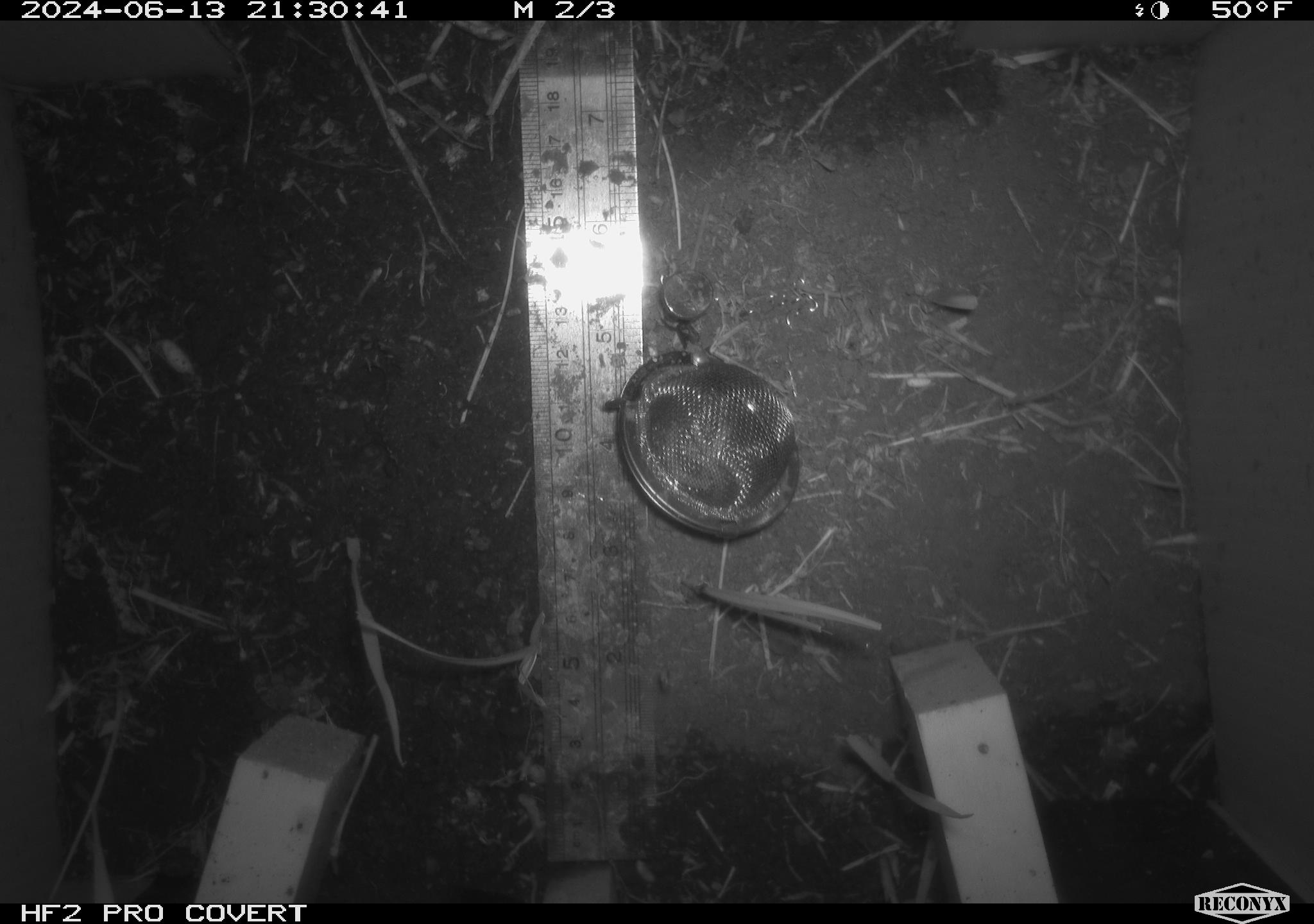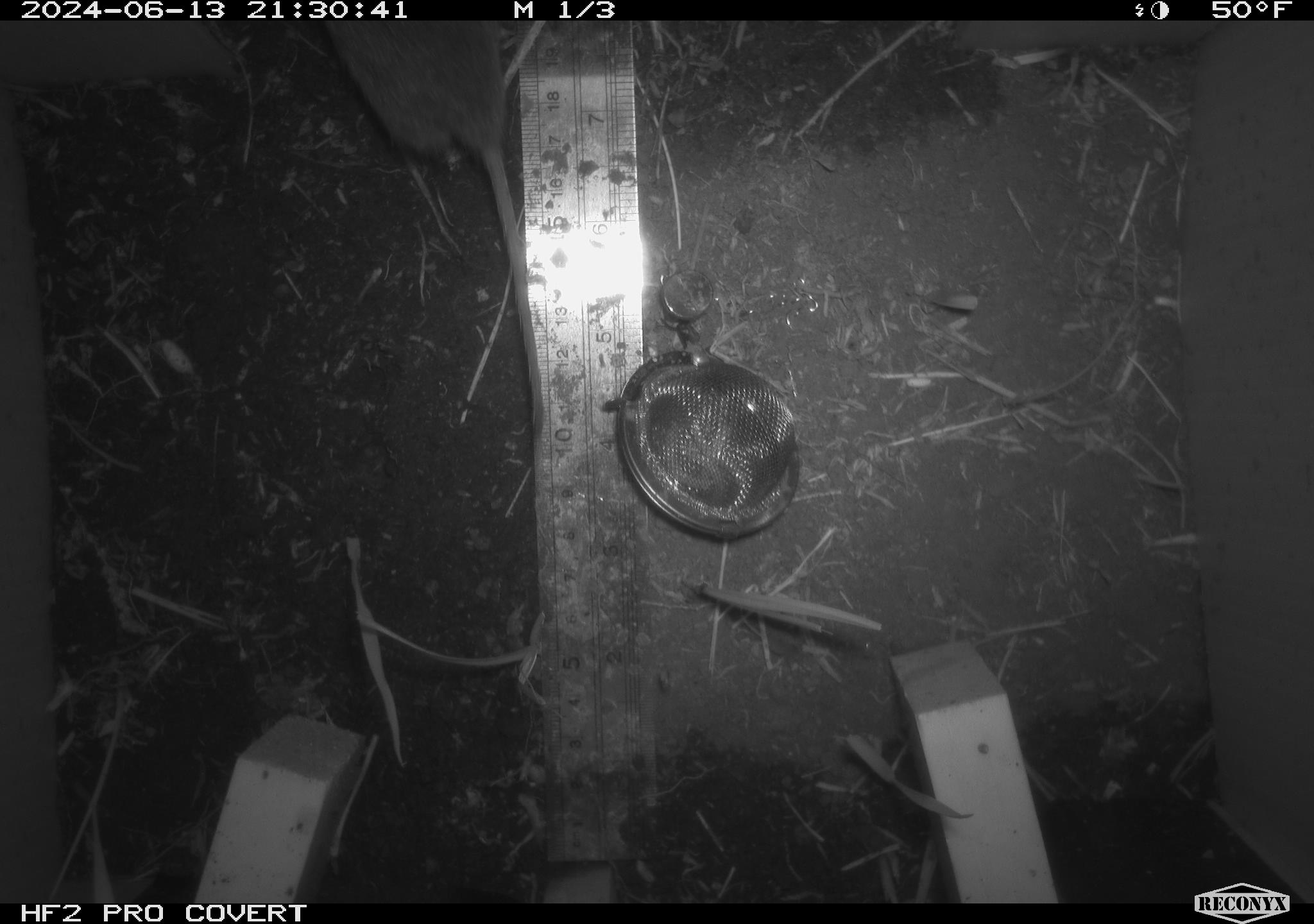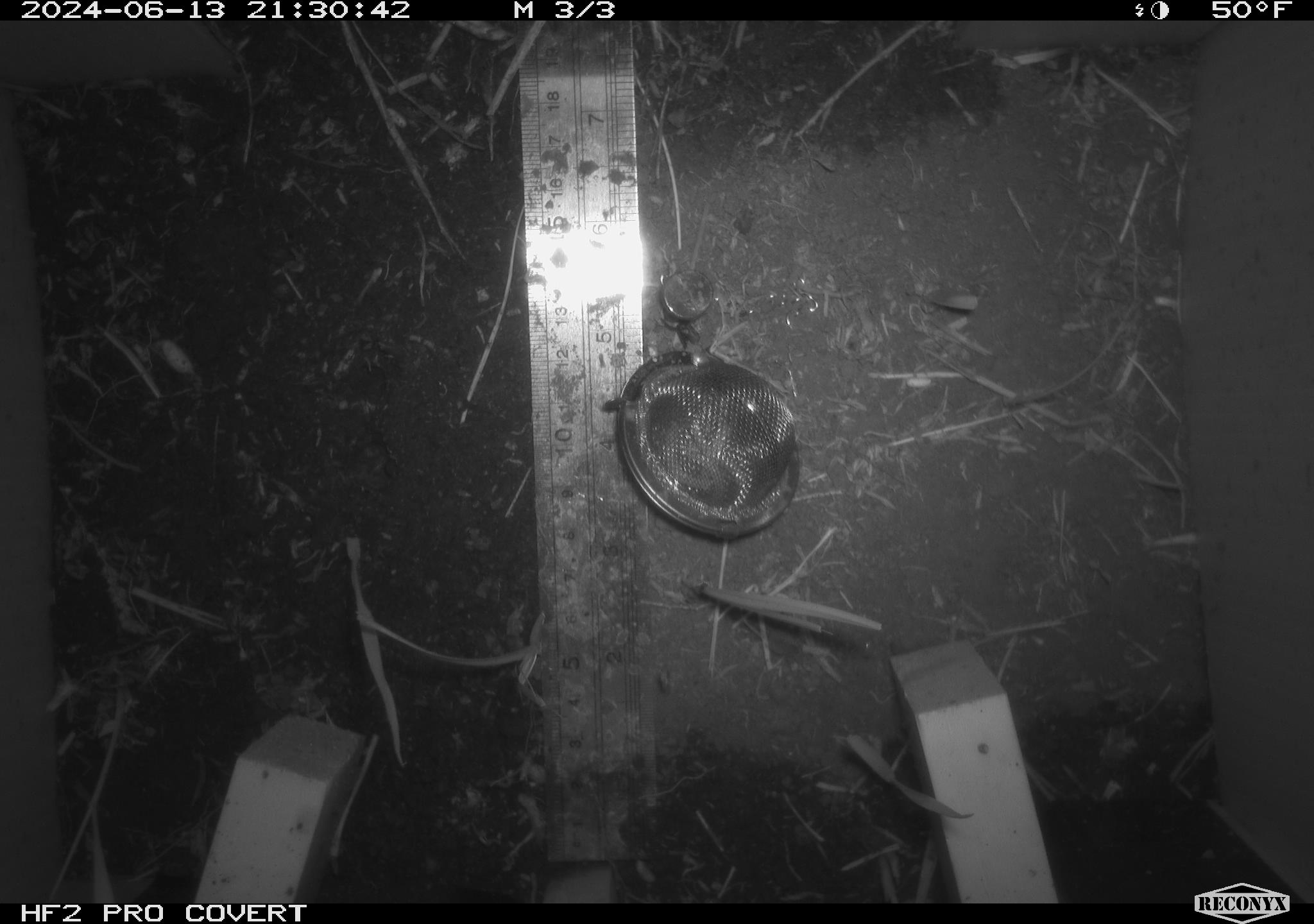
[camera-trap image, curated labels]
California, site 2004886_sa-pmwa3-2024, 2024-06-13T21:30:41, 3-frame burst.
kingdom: Animalia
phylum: Chordata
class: Mammalia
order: Rodentia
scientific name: Rodentia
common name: mouse species